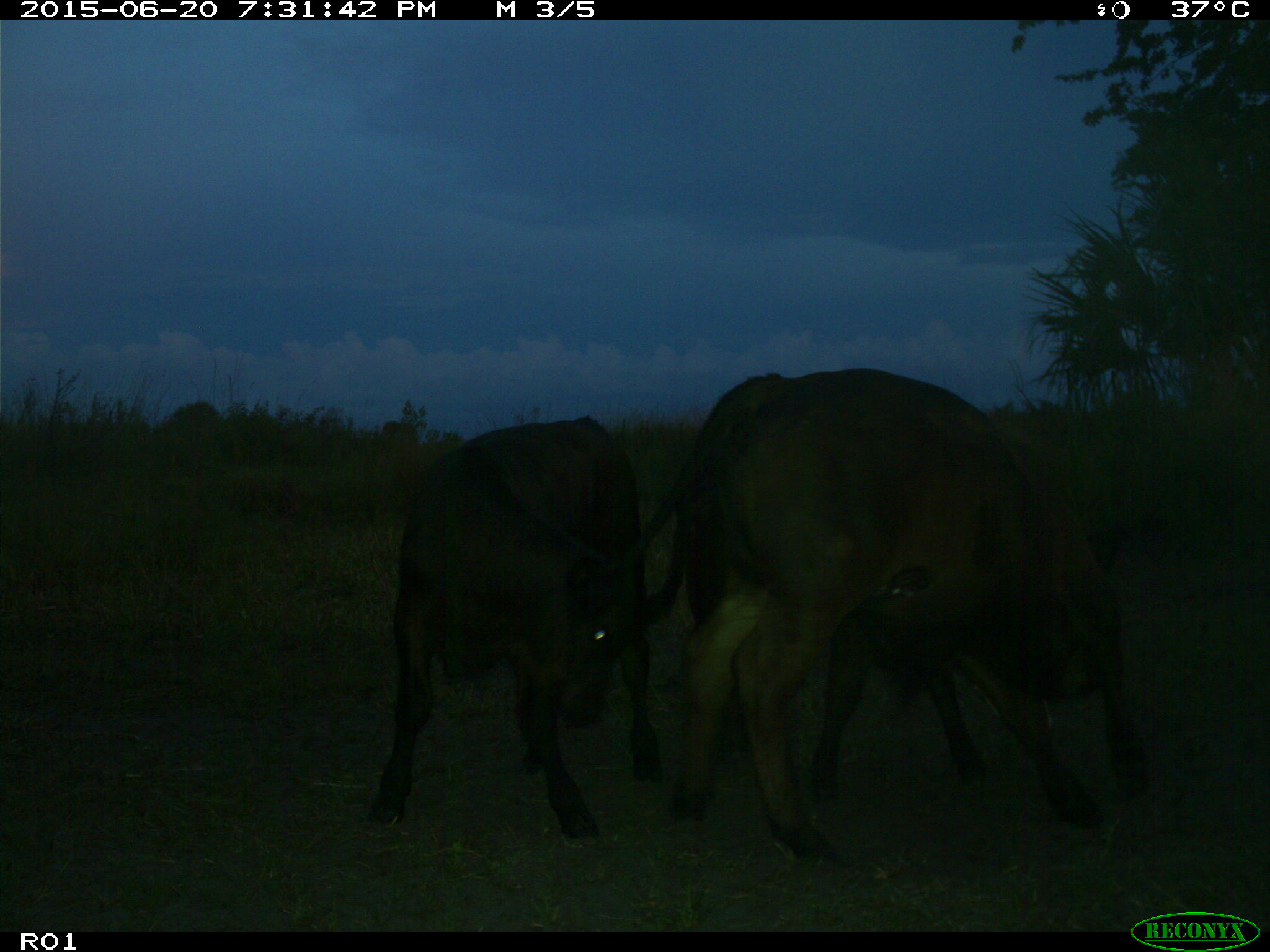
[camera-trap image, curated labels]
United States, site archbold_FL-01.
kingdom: Animalia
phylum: Chordata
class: Mammalia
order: Artiodactyla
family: Bovidae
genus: Bos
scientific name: Bos taurus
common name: domestic cow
Bos taurus (domestic cow).